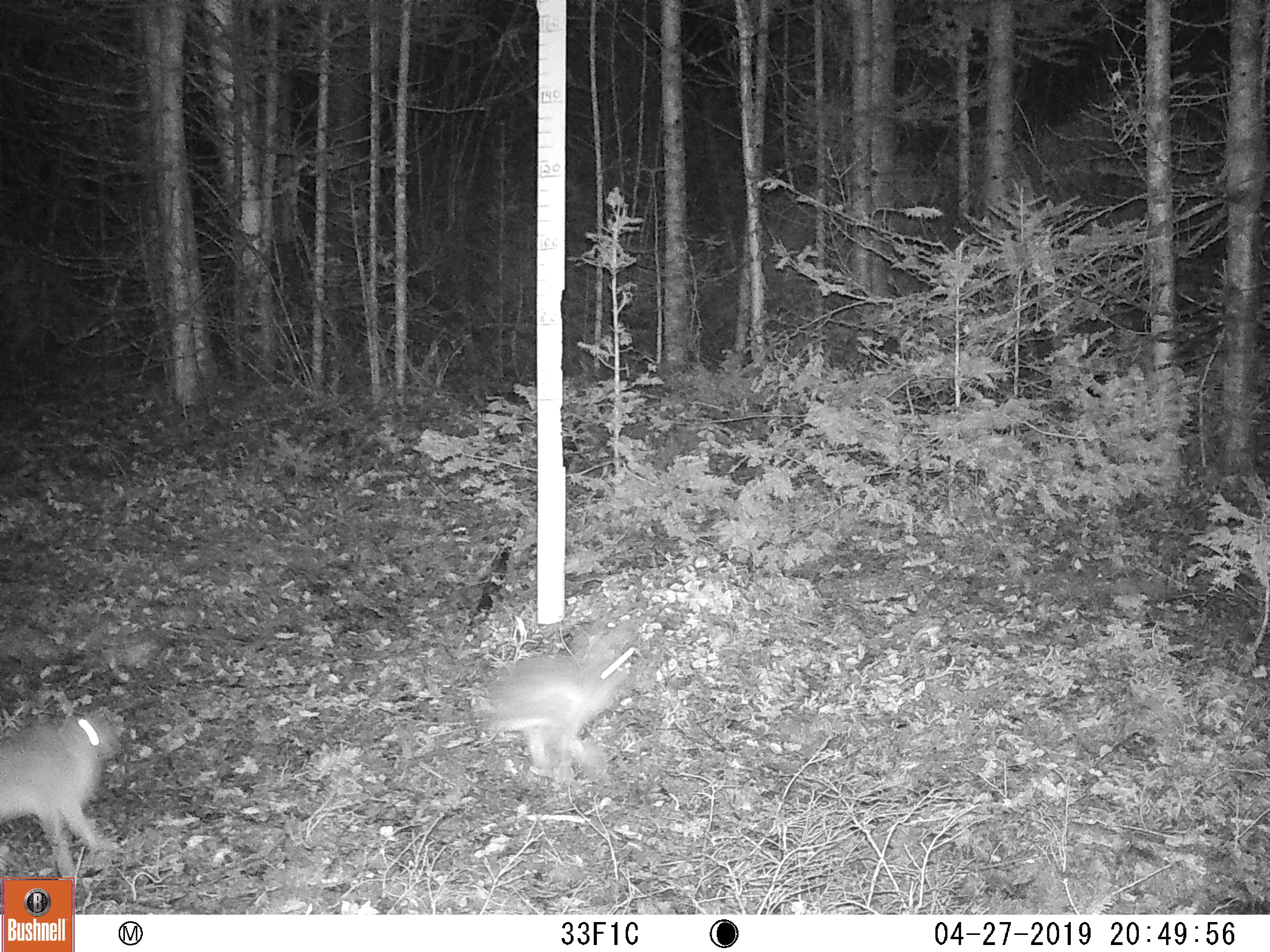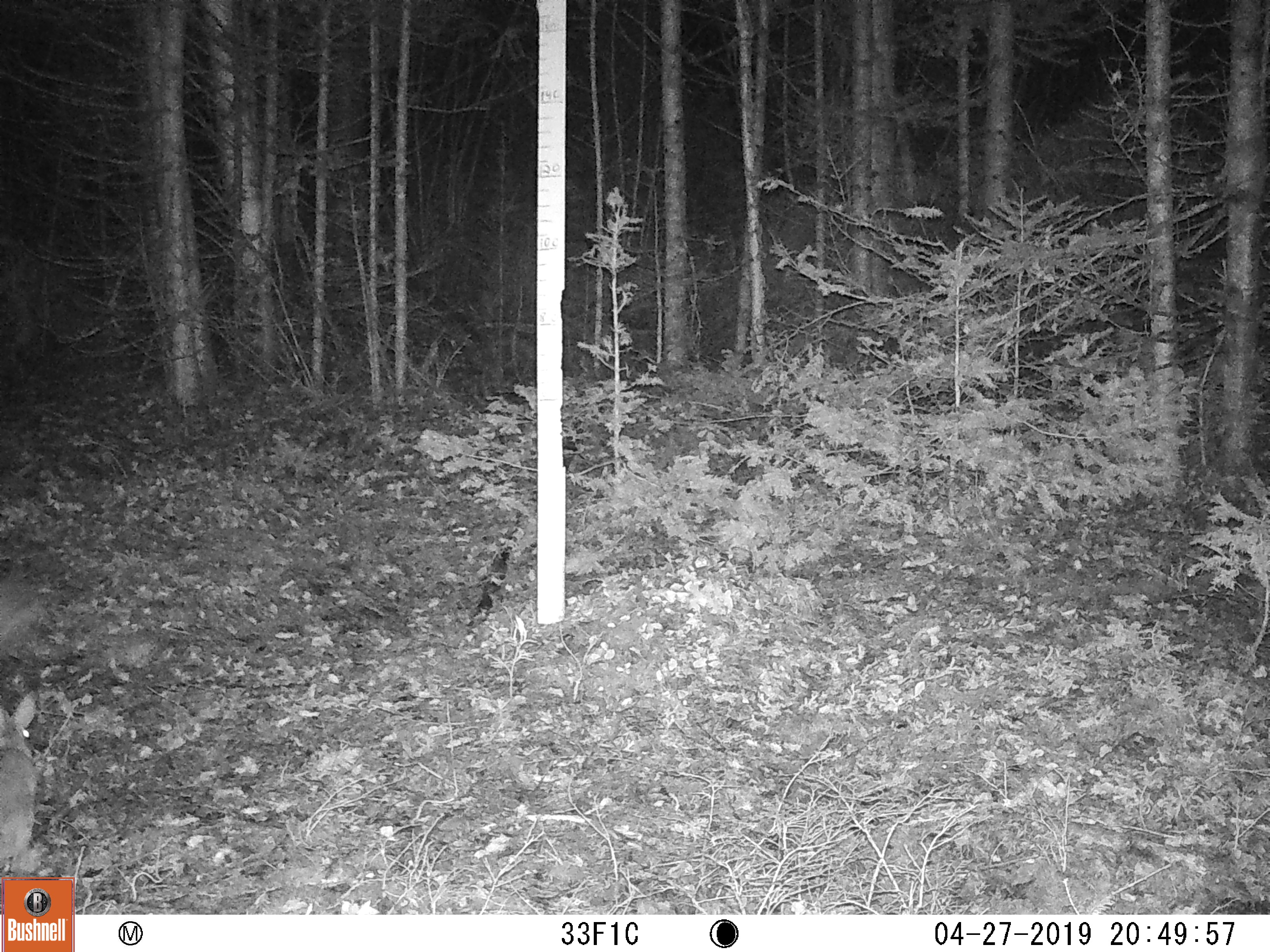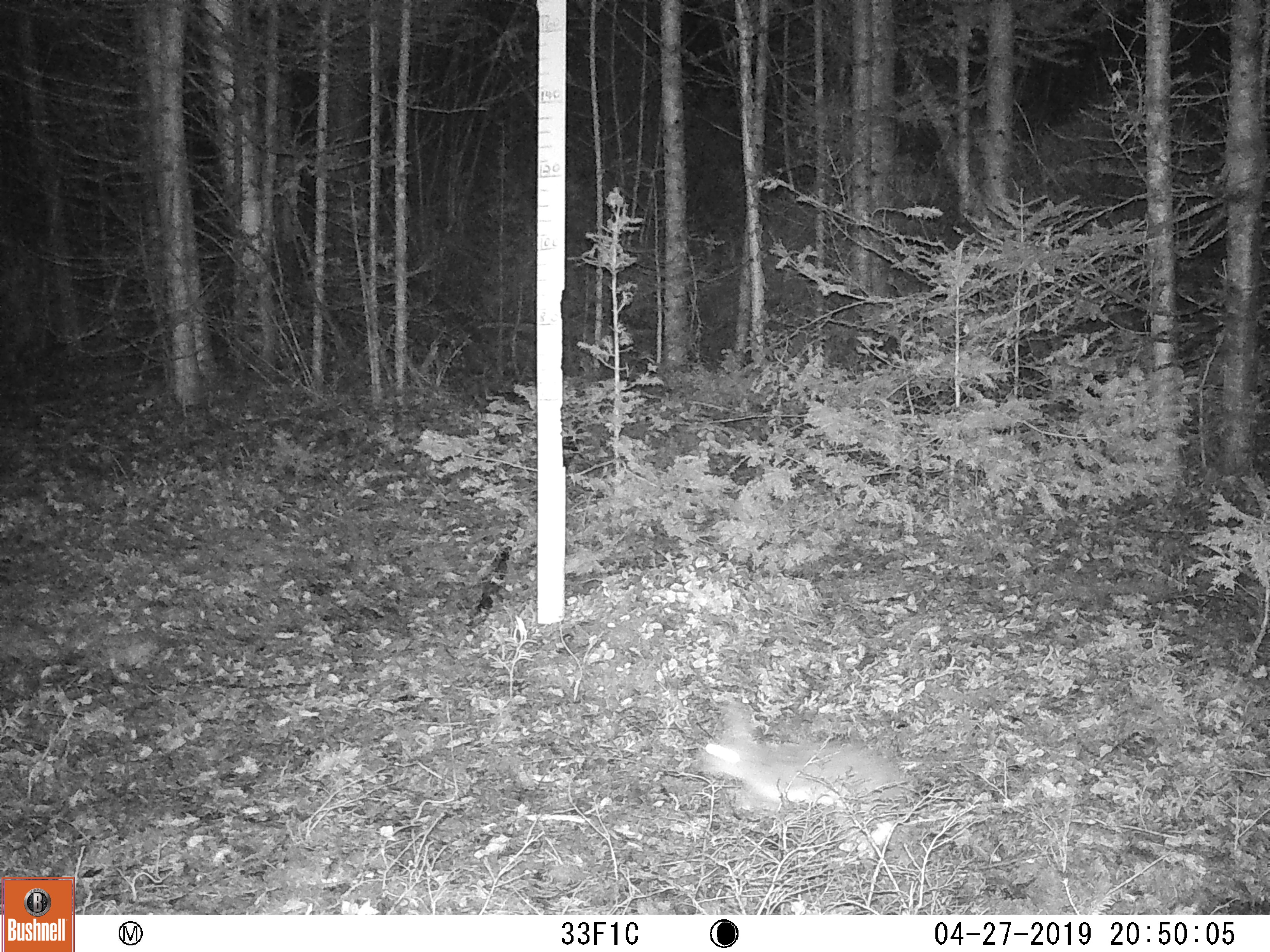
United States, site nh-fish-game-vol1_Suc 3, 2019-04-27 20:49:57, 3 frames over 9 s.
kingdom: Animalia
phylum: Chordata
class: Mammalia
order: Lagomorpha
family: Leporidae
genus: Lepus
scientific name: Lepus americanus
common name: snowshoe hare